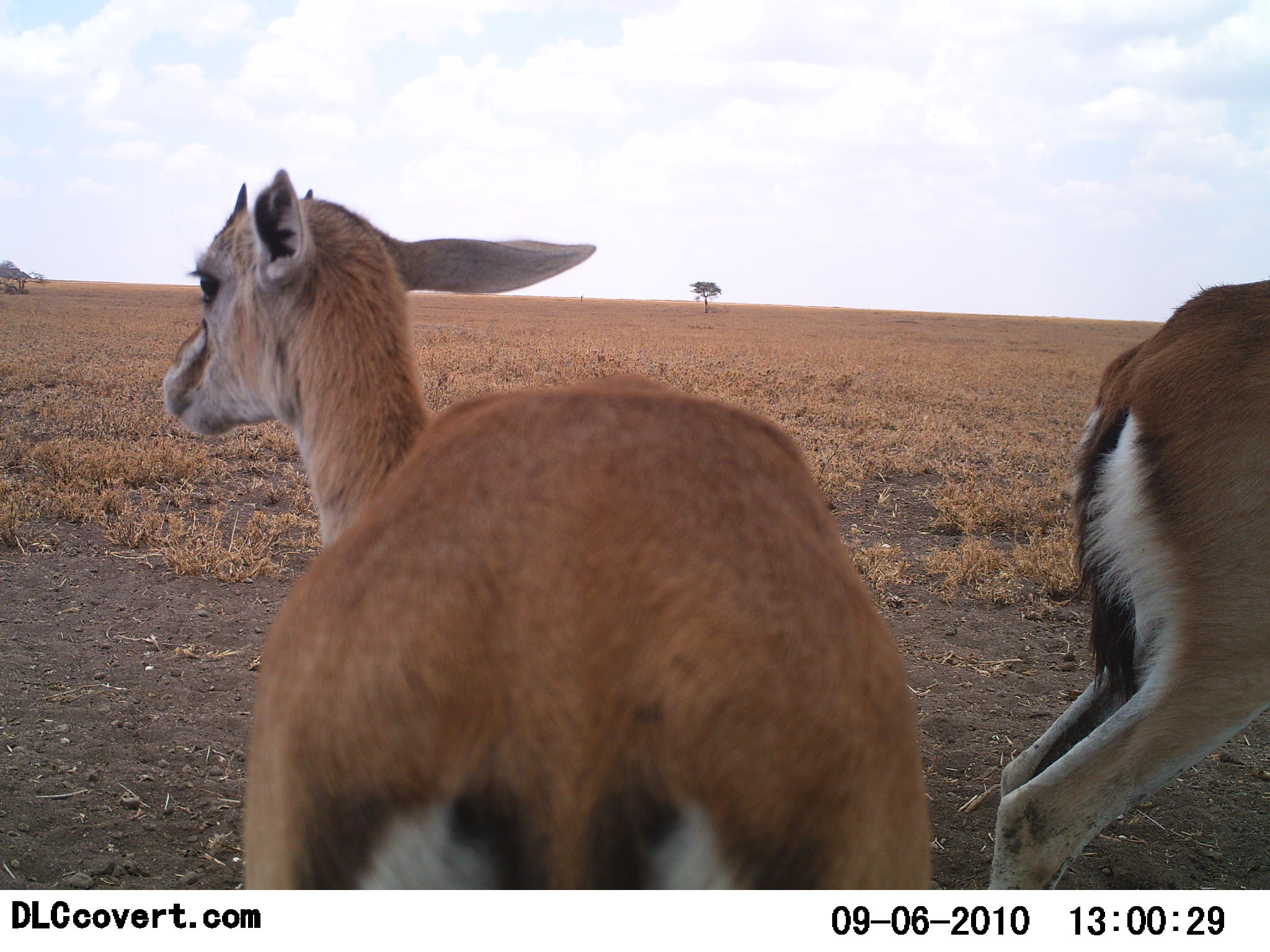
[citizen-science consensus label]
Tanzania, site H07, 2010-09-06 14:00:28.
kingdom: Animalia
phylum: Chordata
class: Mammalia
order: Artiodactyla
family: Bovidae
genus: Eudorcas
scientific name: Eudorcas thomsonii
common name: thomson's gazelle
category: gazellethomsons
Gazellethomsons (thomson's gazelle) (Eudorcas thomsonii), count 2. Behavior (volunteer vote fractions): standing 95%, resting 0%, moving 5%, interacting 0%. Young present (vote fraction): 16%. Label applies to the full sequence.